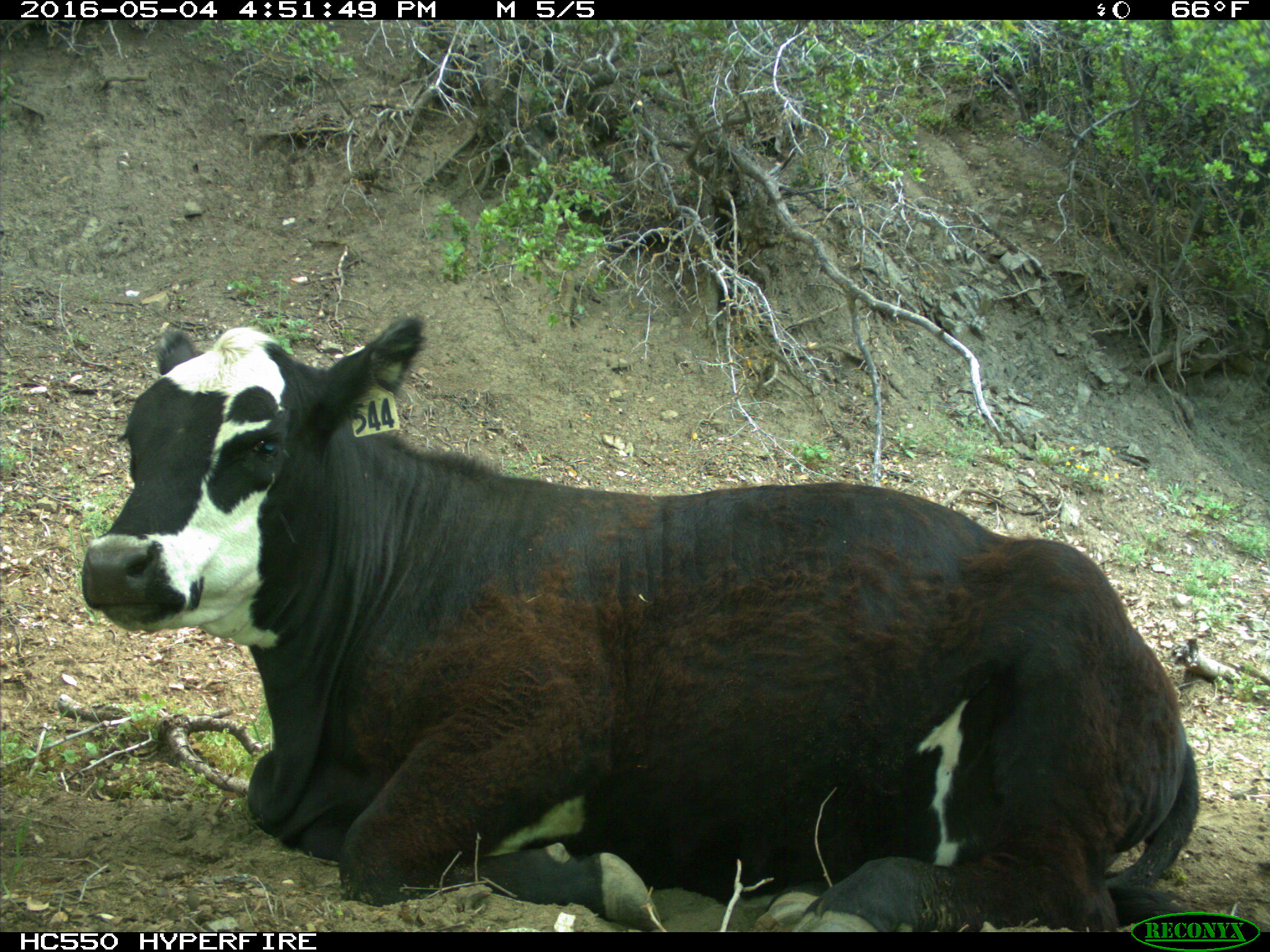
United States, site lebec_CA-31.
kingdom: Animalia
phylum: Chordata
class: Mammalia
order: Artiodactyla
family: Bovidae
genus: Bos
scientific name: Bos taurus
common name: domestic cow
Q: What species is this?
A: Bos taurus (domestic cow).